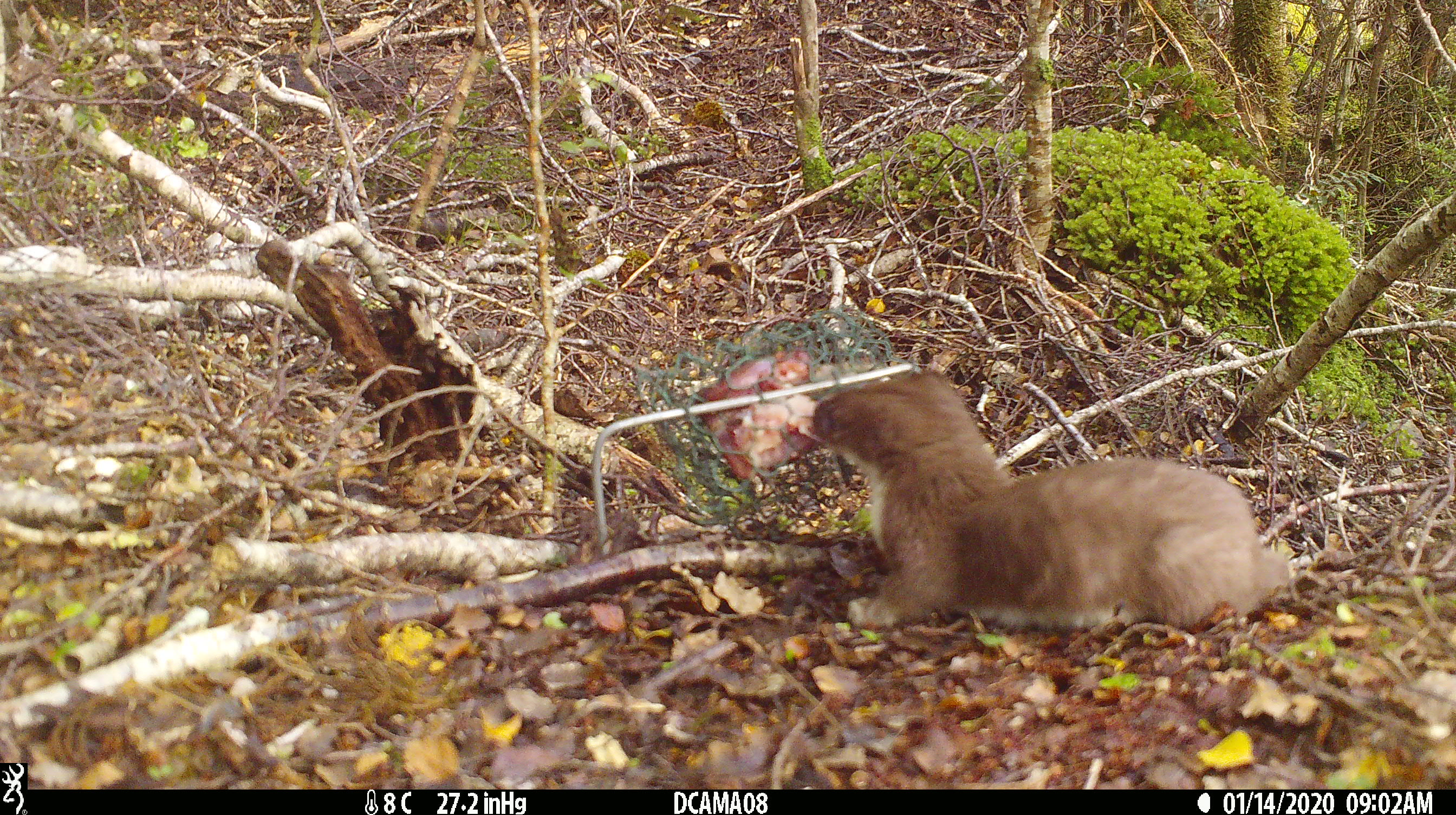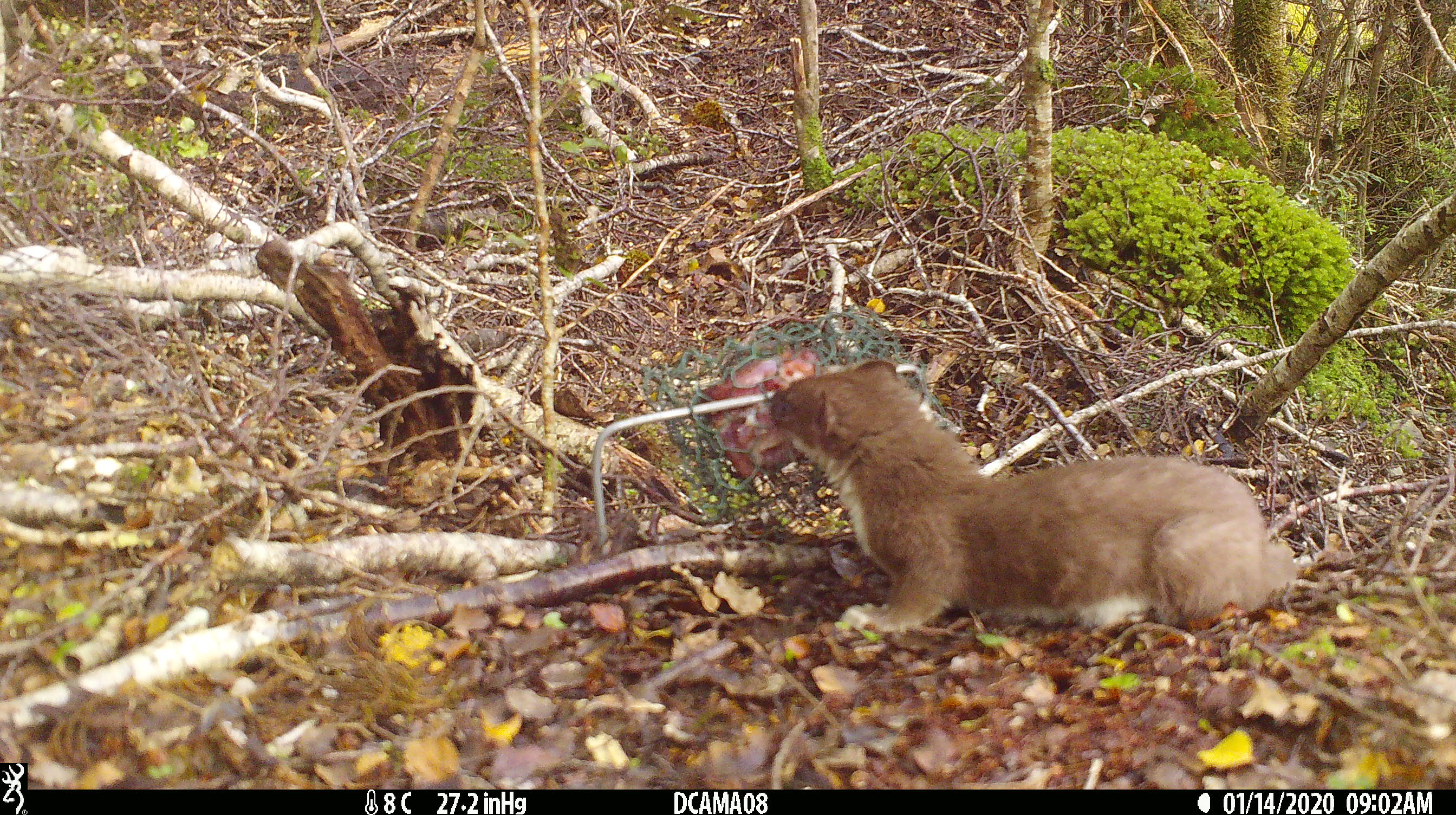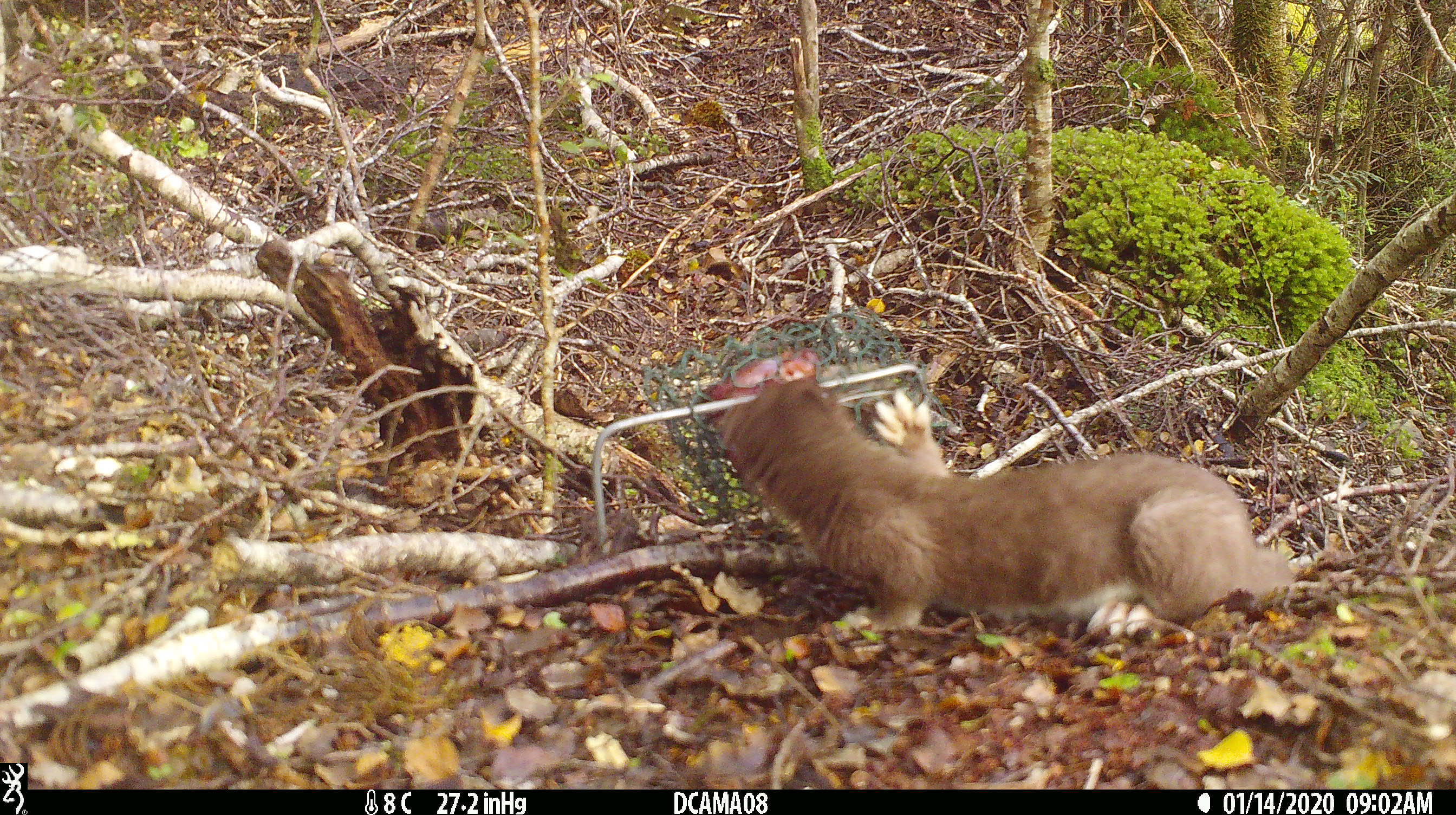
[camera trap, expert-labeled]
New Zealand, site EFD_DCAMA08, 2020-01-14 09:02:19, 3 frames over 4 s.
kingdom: Animalia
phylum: Chordata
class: Mammalia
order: Carnivora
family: Mustelidae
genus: Mustela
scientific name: Mustela erminea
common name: stoat